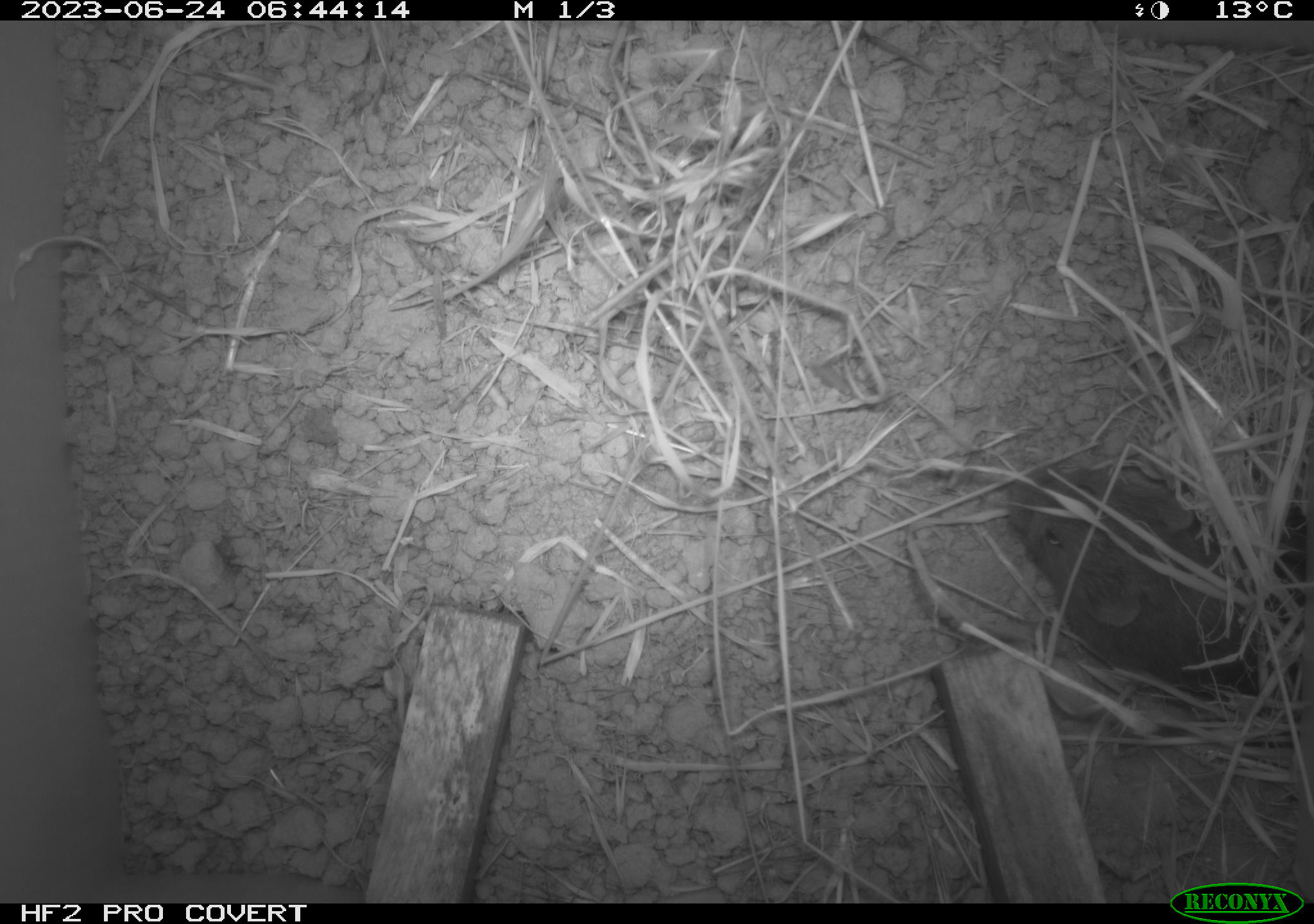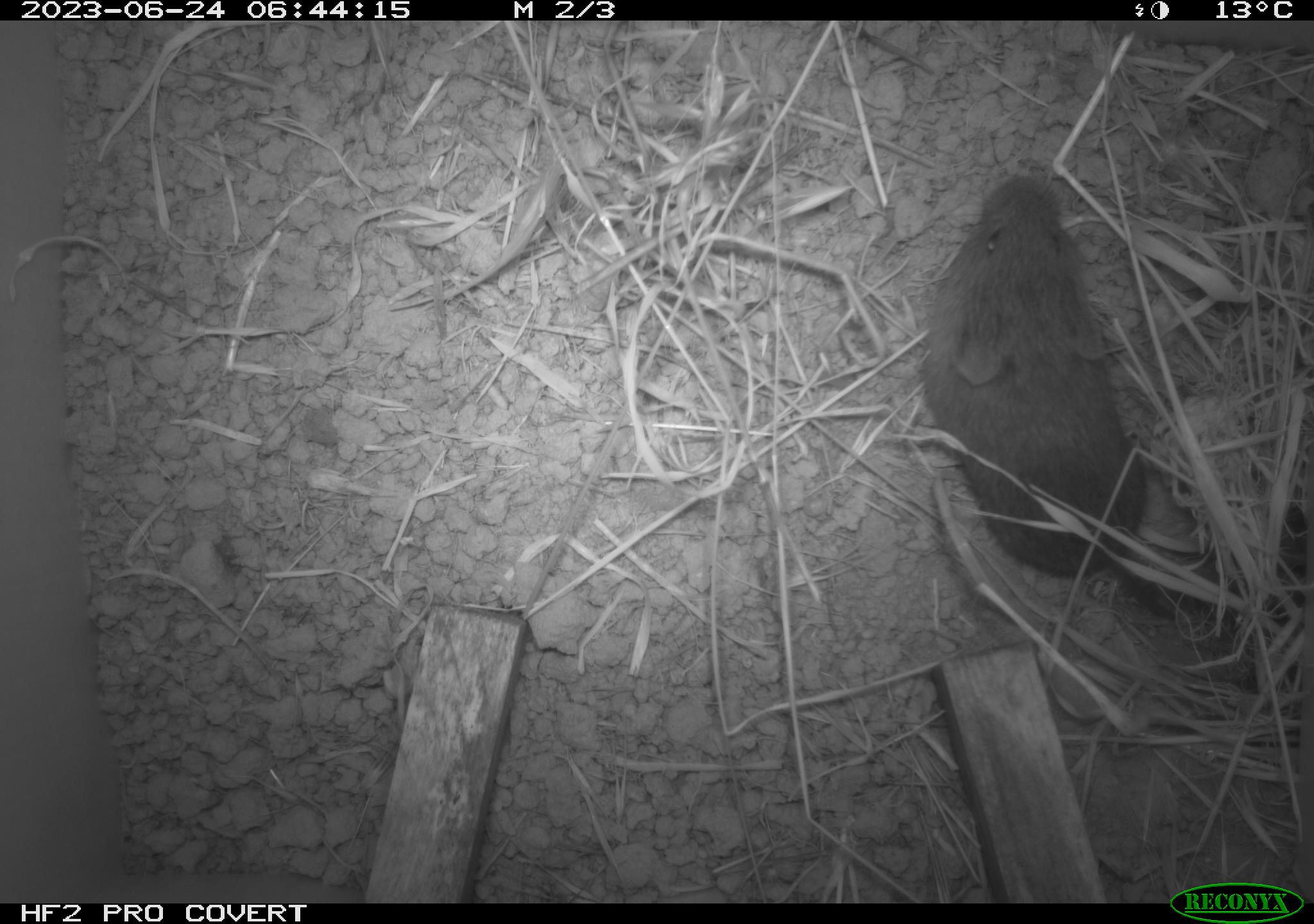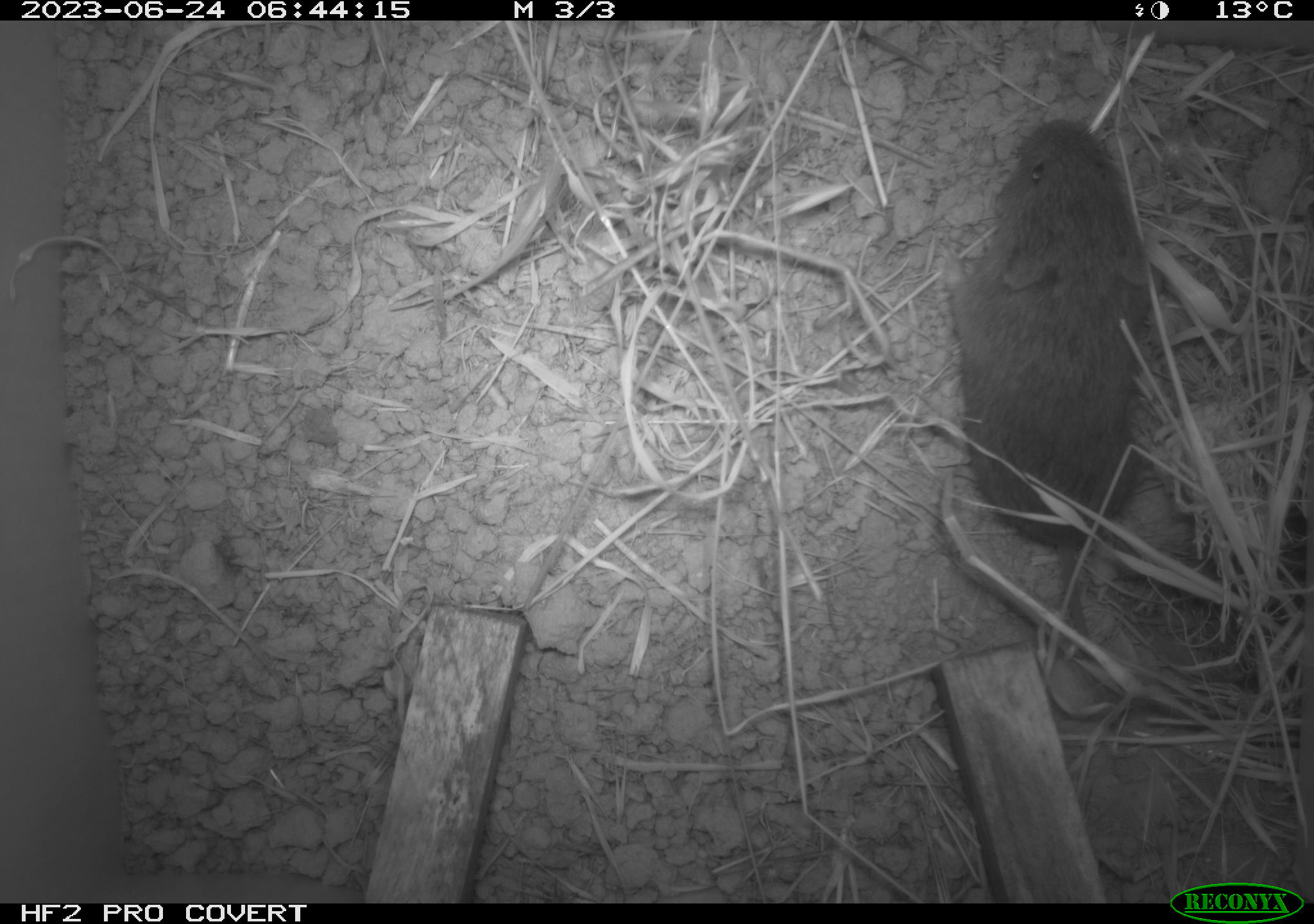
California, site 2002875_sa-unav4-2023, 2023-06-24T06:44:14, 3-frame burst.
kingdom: Animalia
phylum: Chordata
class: Mammalia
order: Rodentia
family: Cricetidae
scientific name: Arvicolinae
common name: voles, lemmings, and muskrats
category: arvicolinae subfamily